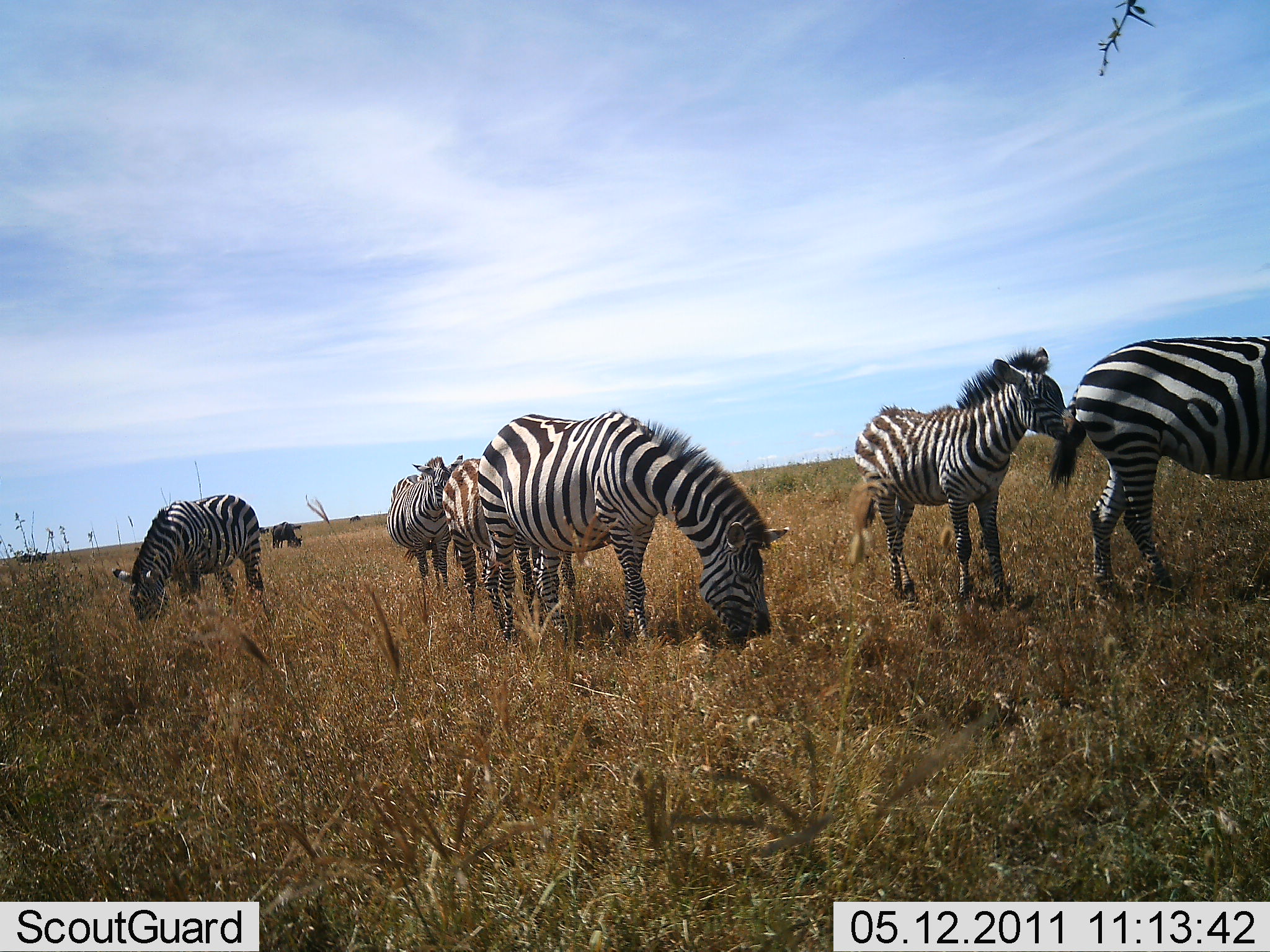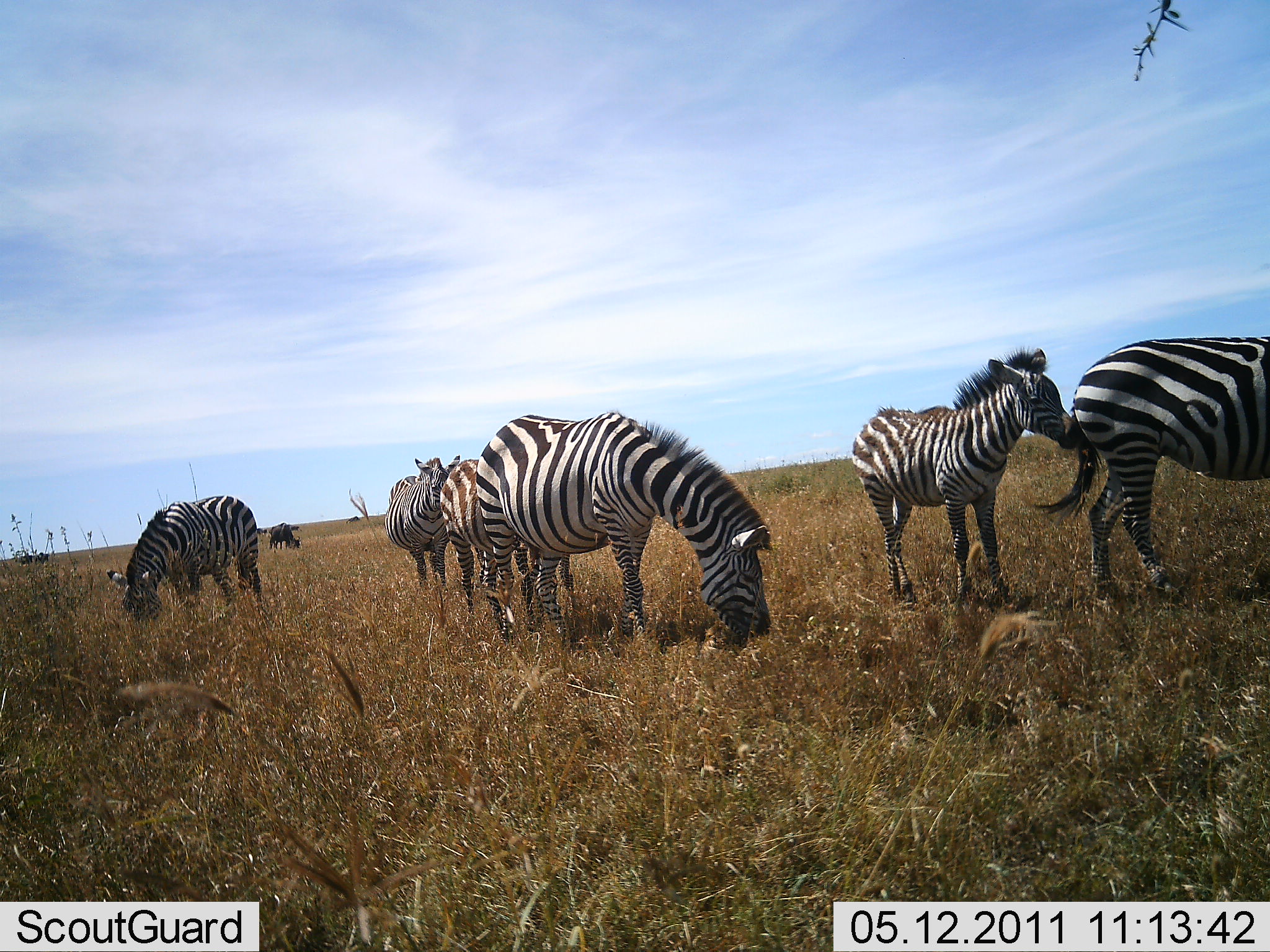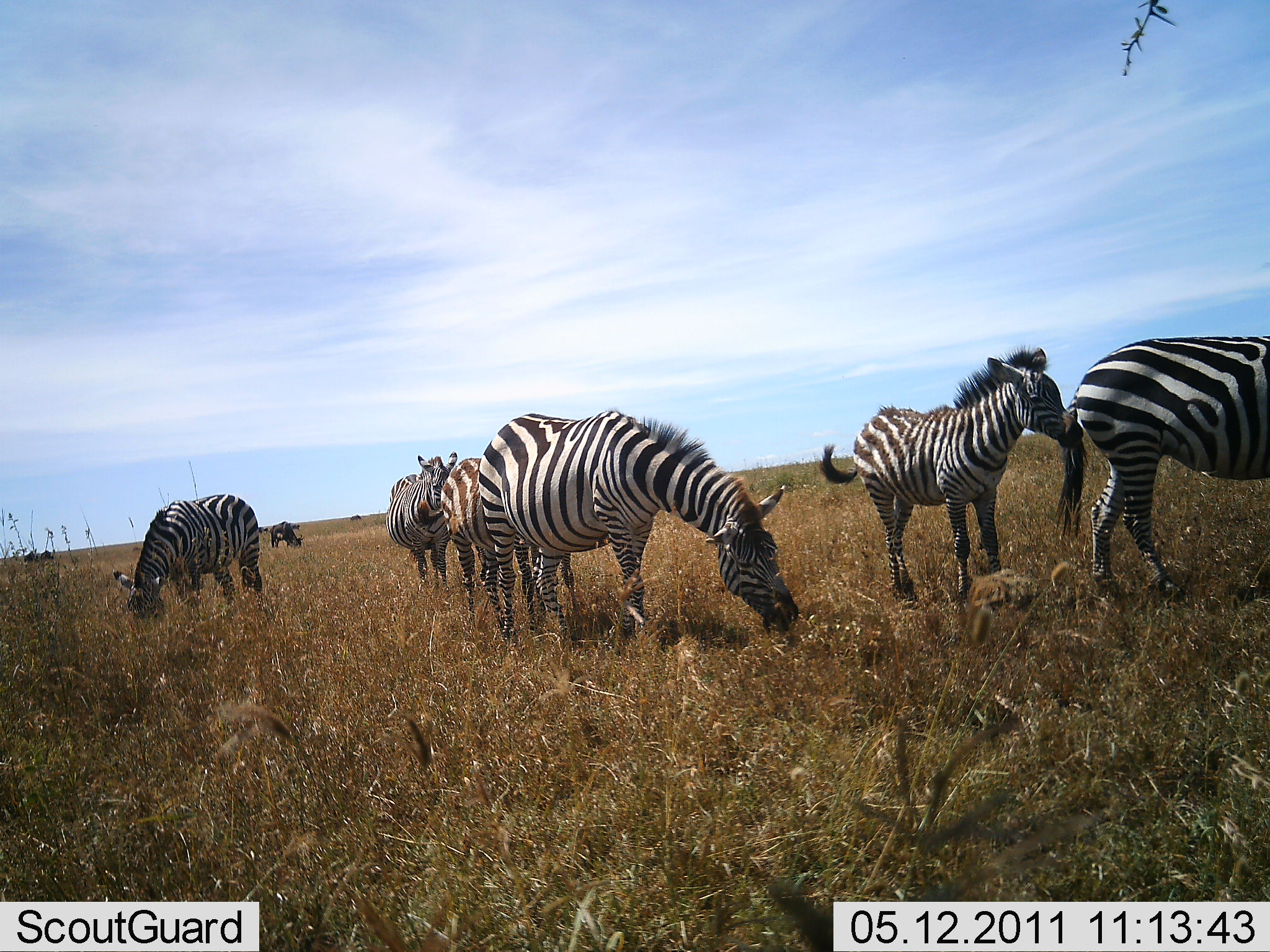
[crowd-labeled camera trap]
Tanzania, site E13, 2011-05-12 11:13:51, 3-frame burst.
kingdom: Animalia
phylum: Chordata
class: Mammalia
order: Perissodactyla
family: Equidae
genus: Equus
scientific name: Equus quagga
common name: plains zebra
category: zebra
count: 6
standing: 73%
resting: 0%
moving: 0%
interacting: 0%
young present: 27%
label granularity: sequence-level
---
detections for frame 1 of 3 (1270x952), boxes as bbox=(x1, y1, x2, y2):
animal: bbox=(477, 415, 789, 650); bbox=(1048, 336, 1269, 602); bbox=(848, 346, 1068, 608); bbox=(442, 458, 575, 622); bbox=(111, 491, 276, 622); bbox=(386, 455, 464, 594)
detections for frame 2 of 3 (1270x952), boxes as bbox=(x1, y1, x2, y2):
animal: bbox=(476, 414, 771, 649); bbox=(1028, 336, 1270, 607); bbox=(851, 346, 1074, 607); bbox=(439, 458, 580, 615); bbox=(105, 495, 273, 621); bbox=(384, 455, 478, 593)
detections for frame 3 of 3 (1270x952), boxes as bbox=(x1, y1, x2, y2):
animal: bbox=(478, 408, 799, 643); bbox=(823, 345, 1079, 607); bbox=(1052, 333, 1269, 602); bbox=(413, 458, 580, 611); bbox=(112, 494, 268, 620); bbox=(385, 451, 487, 593)